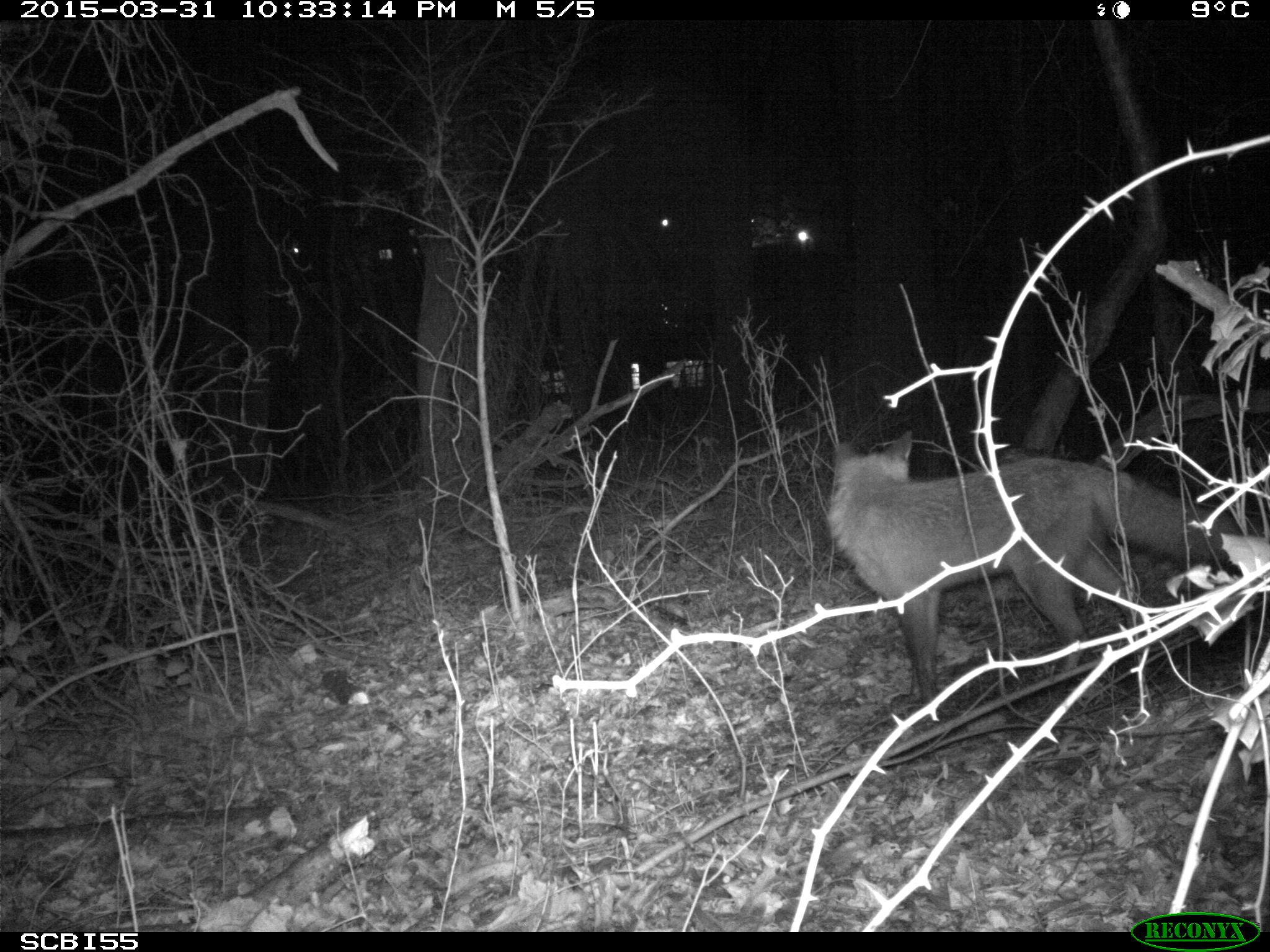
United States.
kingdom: Animalia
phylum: Chordata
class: Mammalia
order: Carnivora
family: Canidae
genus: Vulpes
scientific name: Vulpes vulpes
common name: red fox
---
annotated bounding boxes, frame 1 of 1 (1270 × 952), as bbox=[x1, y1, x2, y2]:
Red Fox: bbox=[817, 423, 1254, 717]